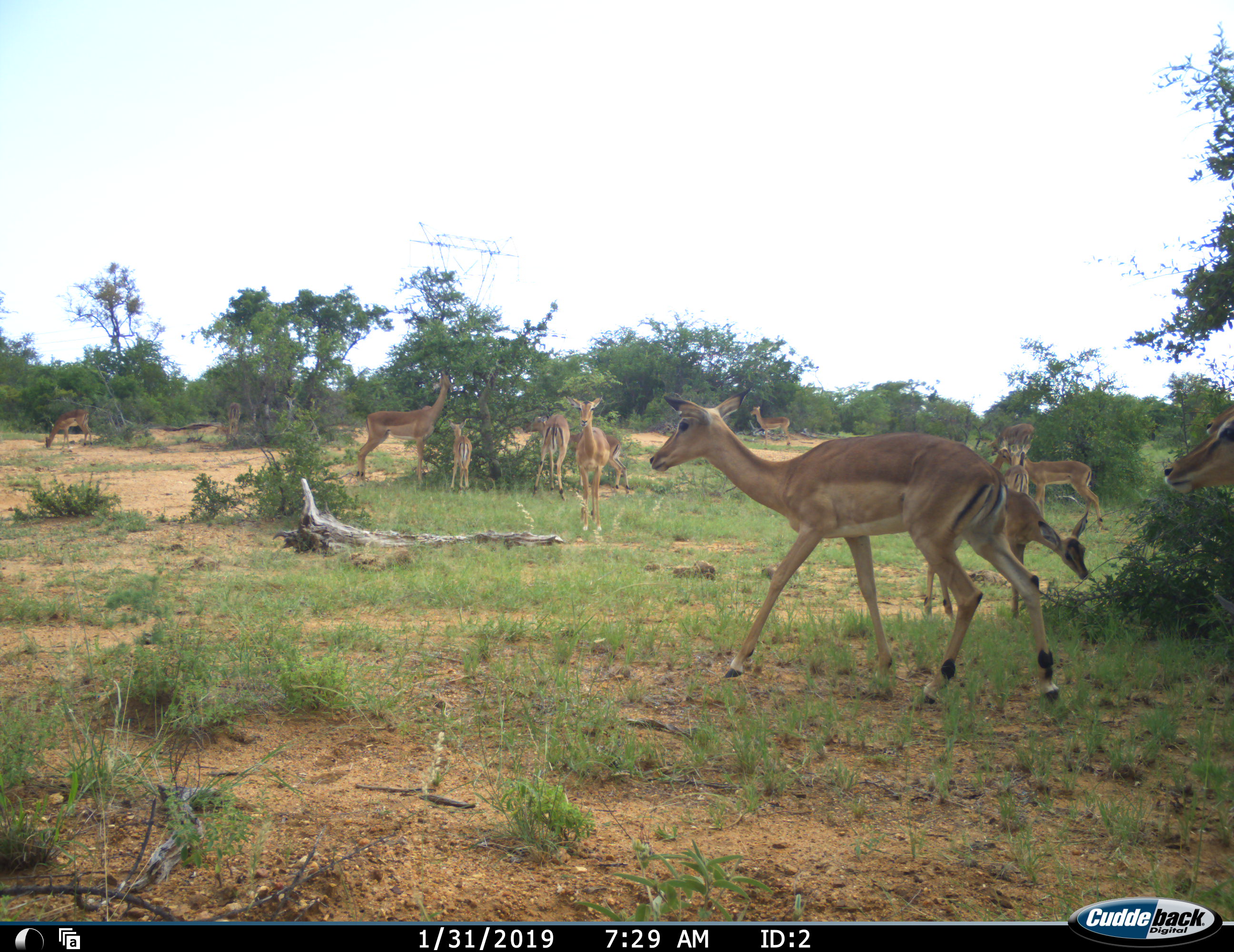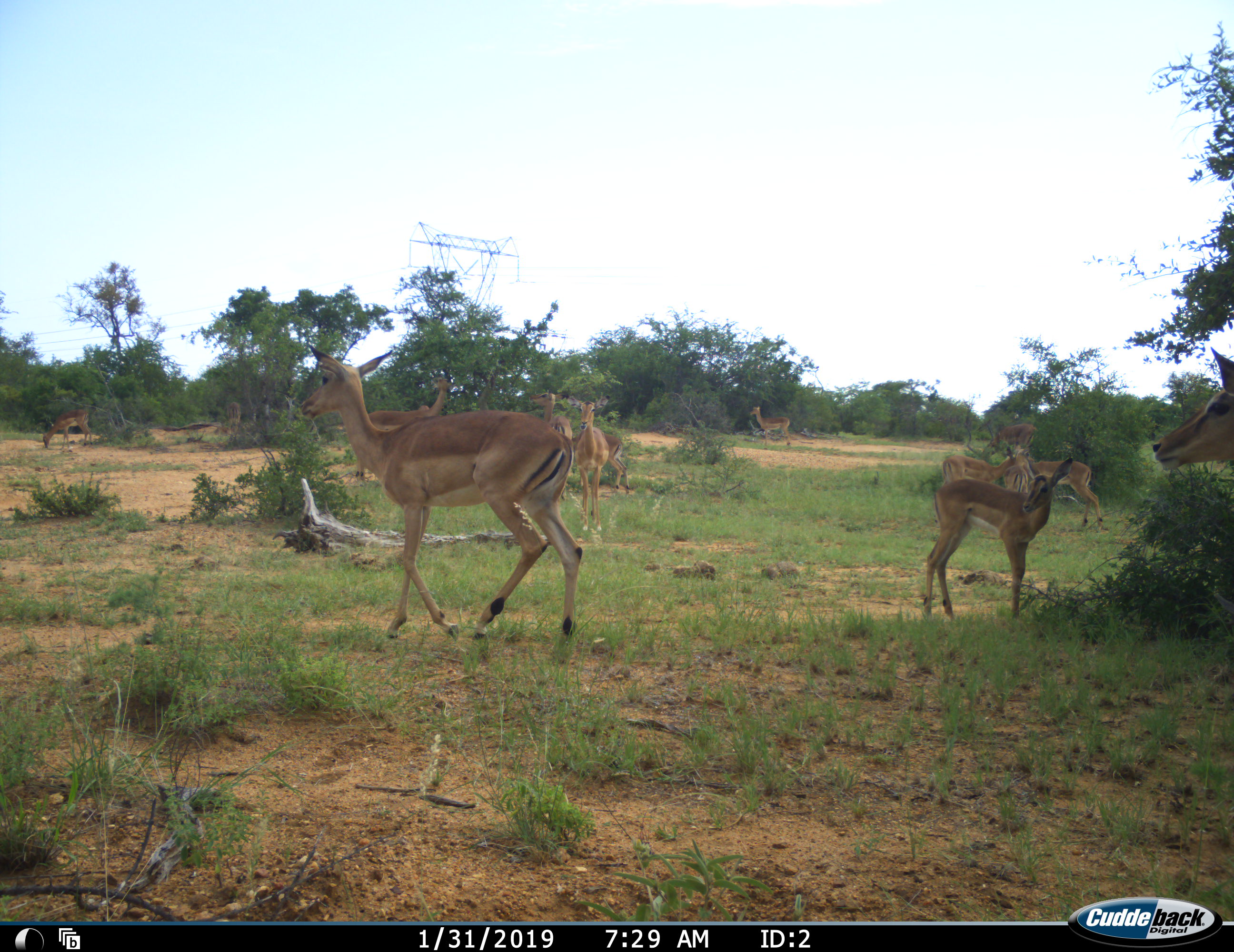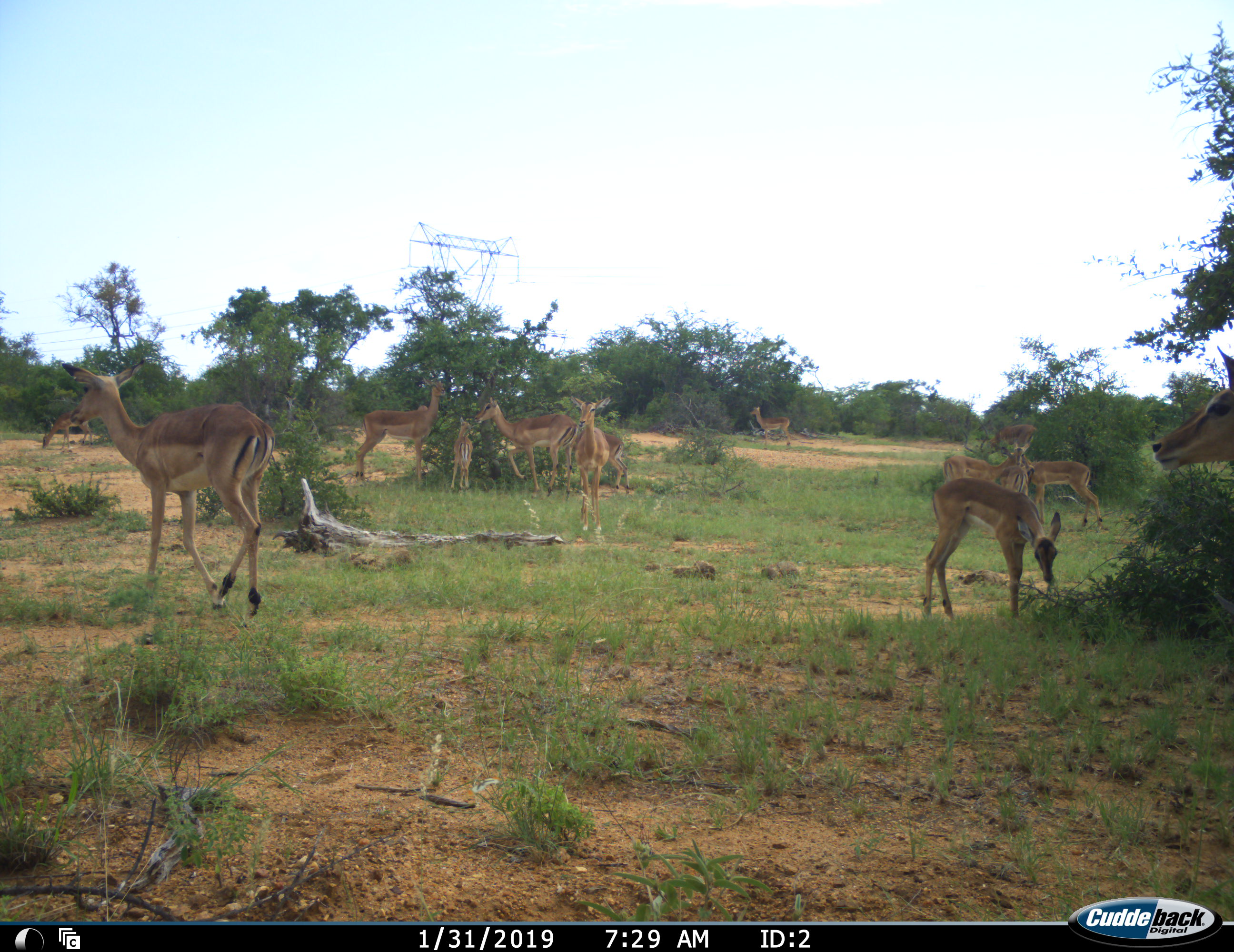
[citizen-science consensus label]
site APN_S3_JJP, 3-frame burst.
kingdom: Animalia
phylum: Chordata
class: Mammalia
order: Artiodactyla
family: Bovidae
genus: Aepyceros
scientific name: Aepyceros melampus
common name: impala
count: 11-50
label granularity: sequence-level